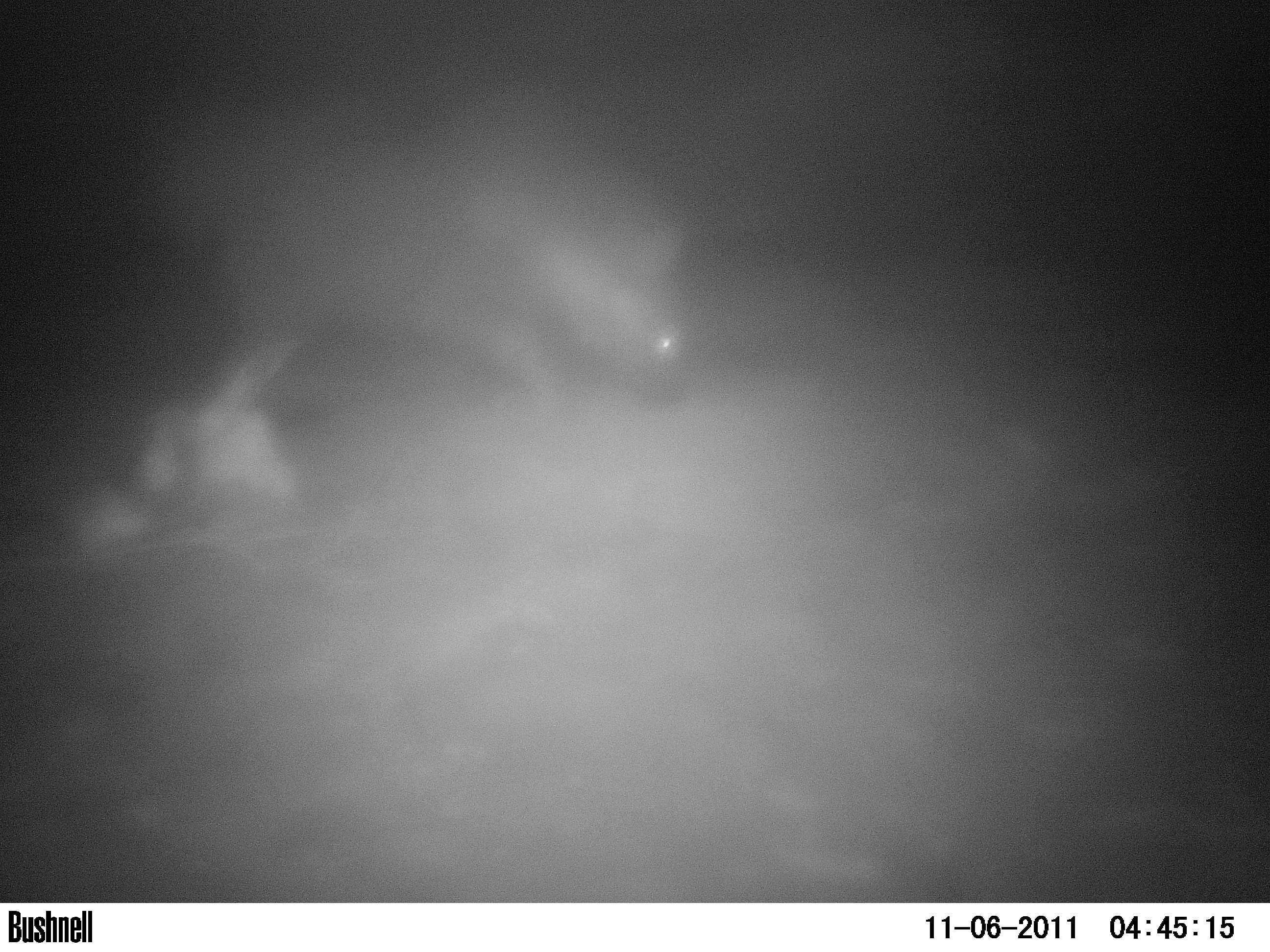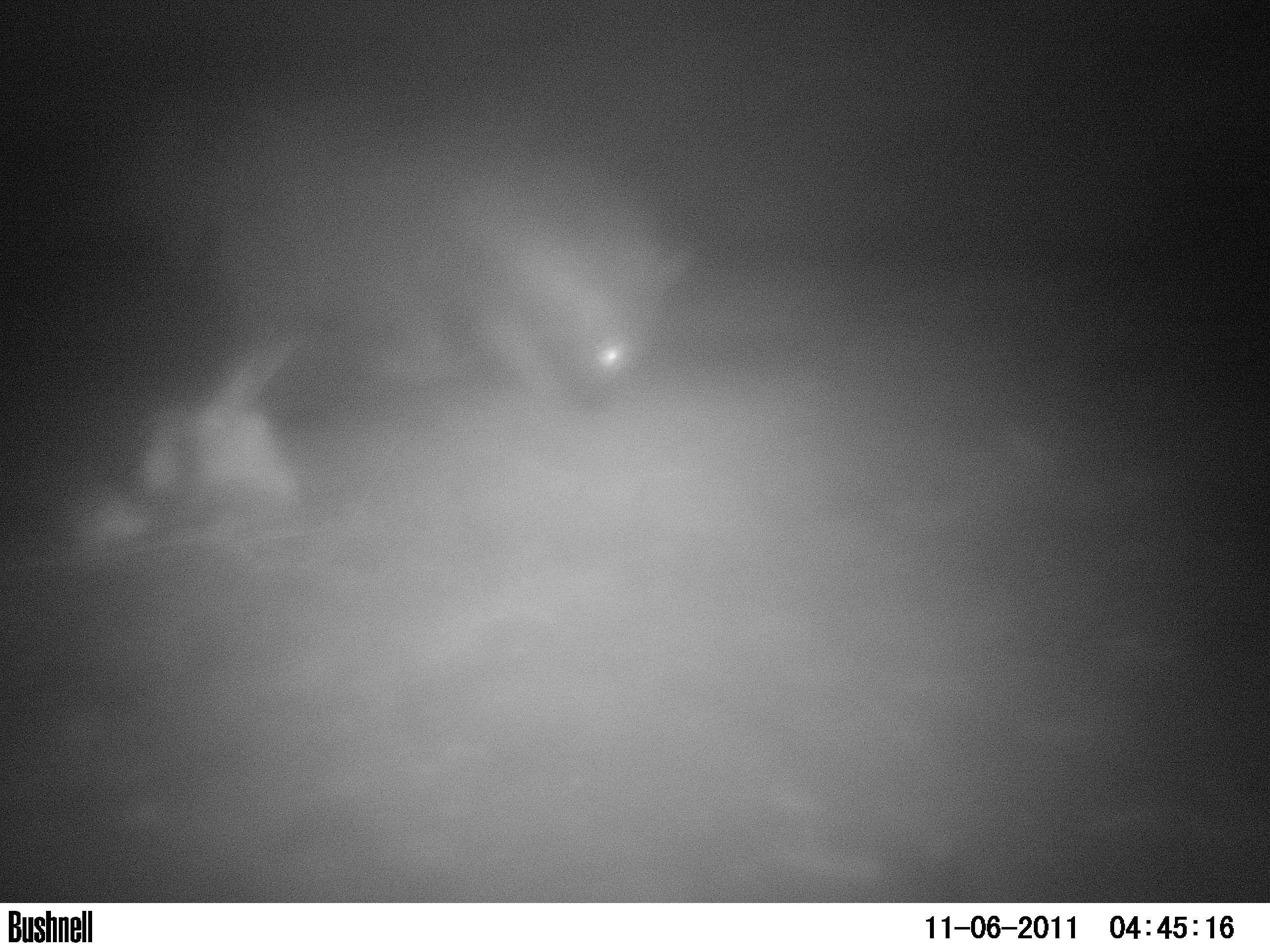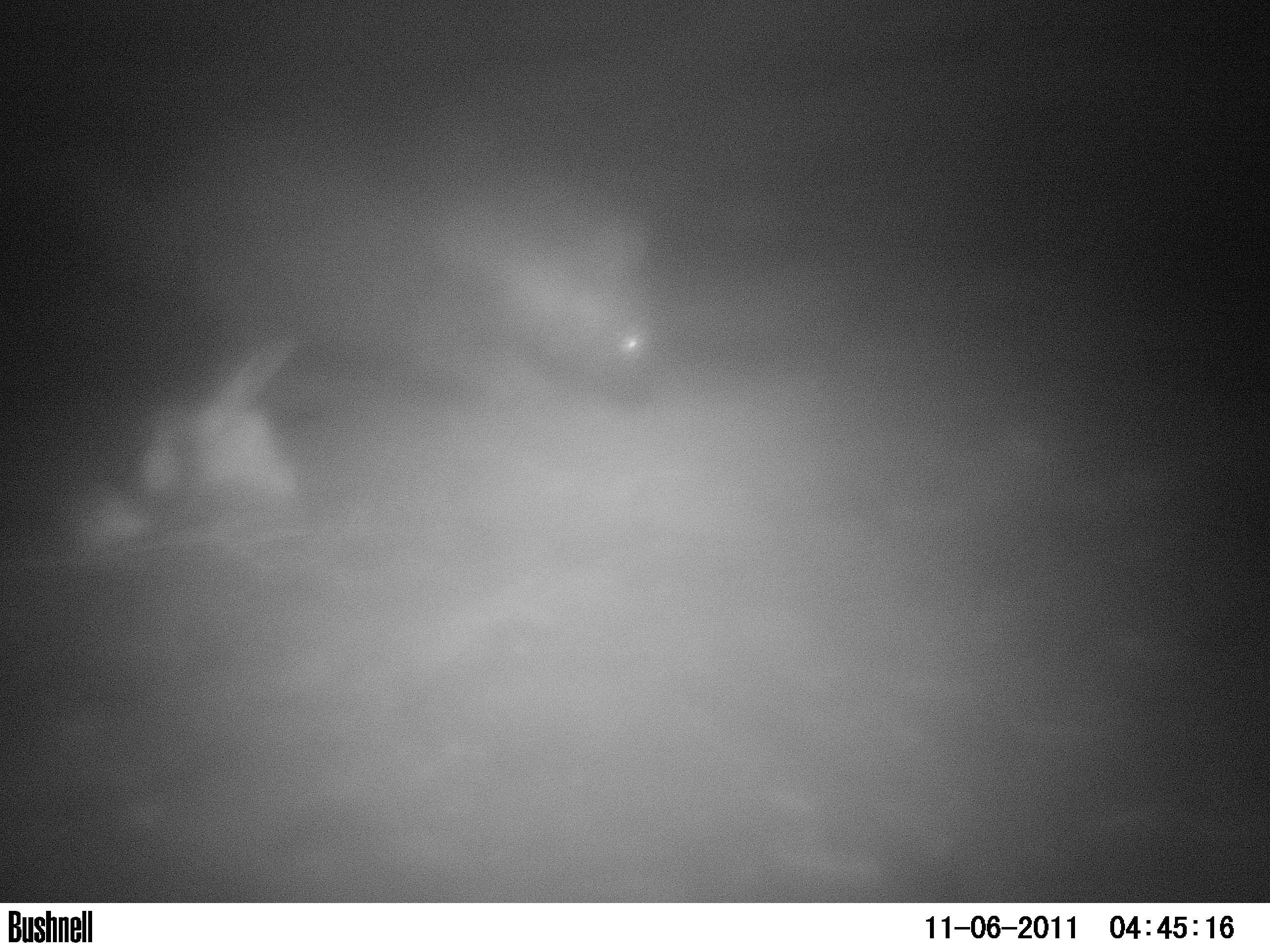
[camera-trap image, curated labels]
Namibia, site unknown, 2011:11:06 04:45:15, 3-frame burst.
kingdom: Animalia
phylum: Chordata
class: Mammalia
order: Carnivora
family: Hyaenidae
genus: Parahyaena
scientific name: Parahyaena brunnea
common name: brown hyena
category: hyaena brunnea